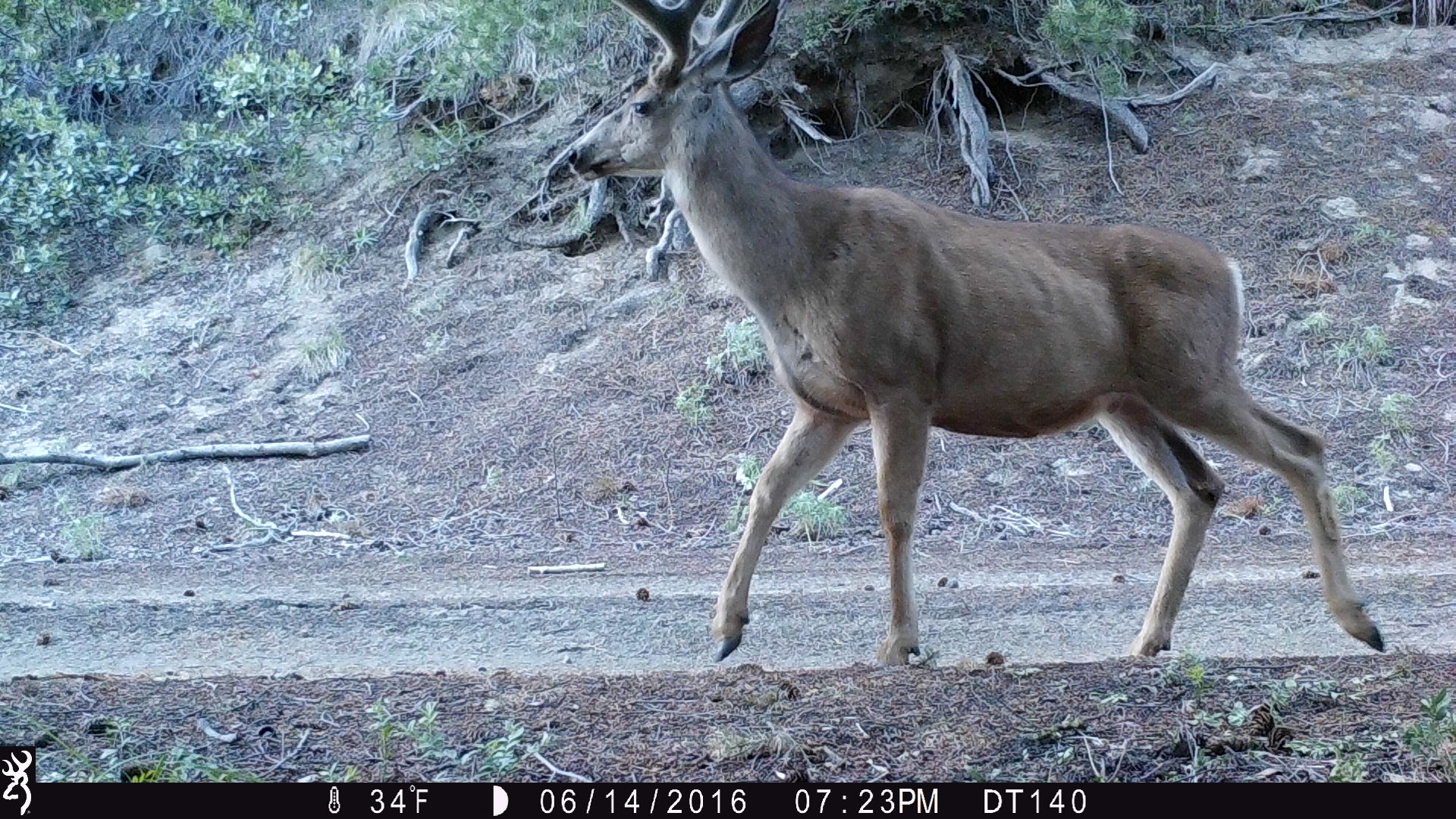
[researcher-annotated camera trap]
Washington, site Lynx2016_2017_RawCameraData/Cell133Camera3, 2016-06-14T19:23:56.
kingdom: Animalia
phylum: Chordata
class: Mammalia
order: Artiodactyla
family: Cervidae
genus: Odocoileus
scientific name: Odocoileus hemionus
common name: mule deer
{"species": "Odocoileus hemionus (mule deer)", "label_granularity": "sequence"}